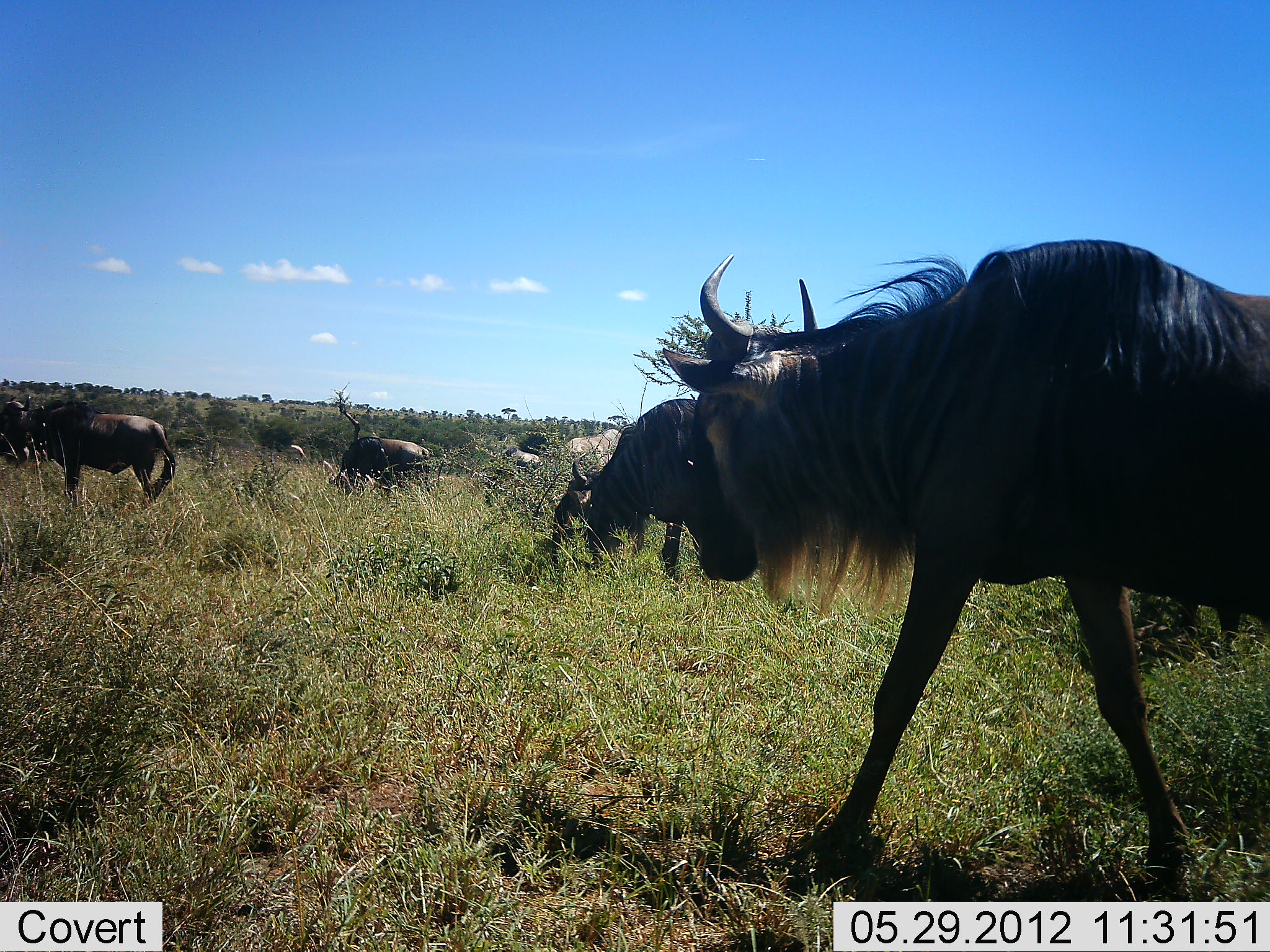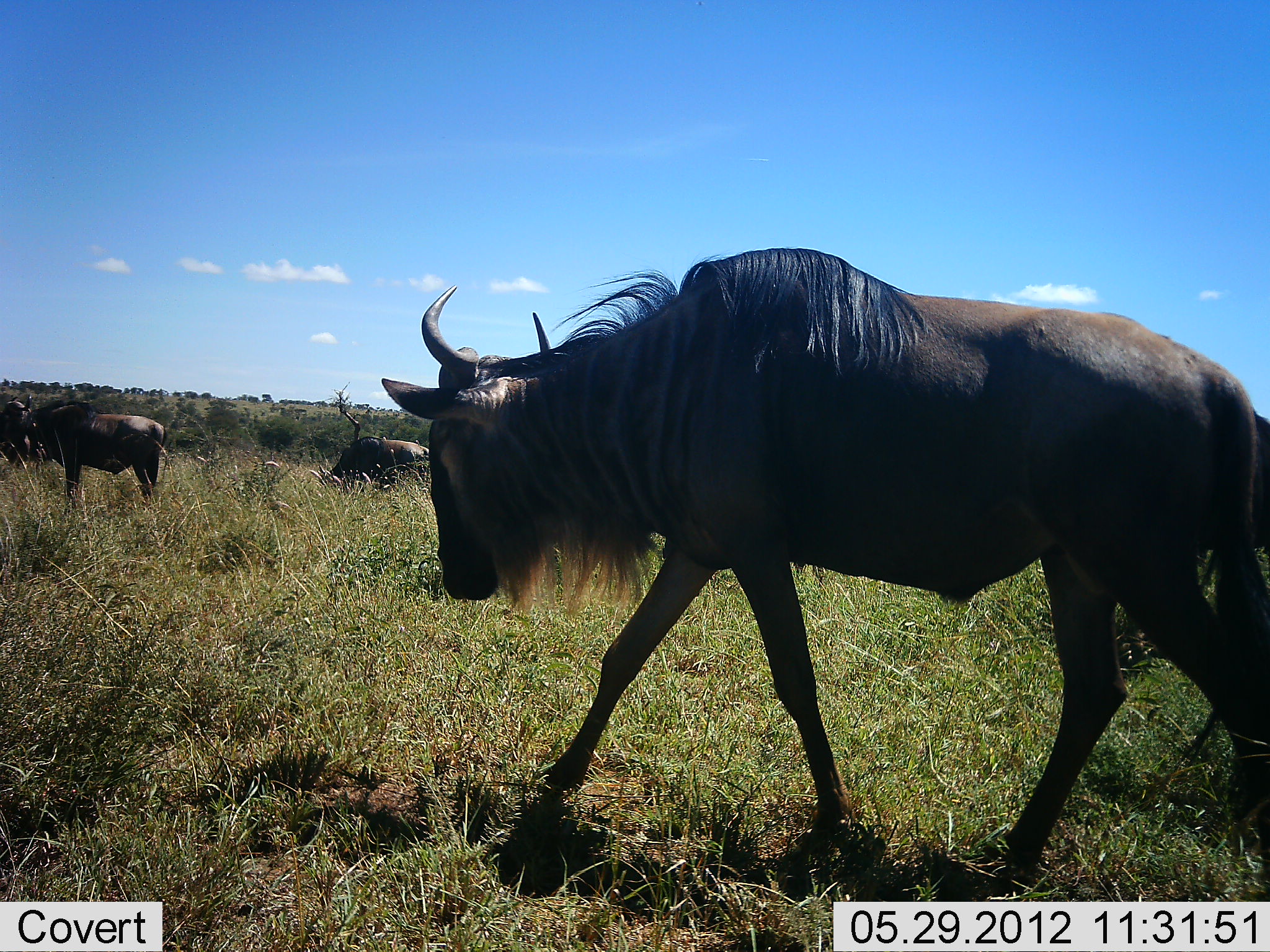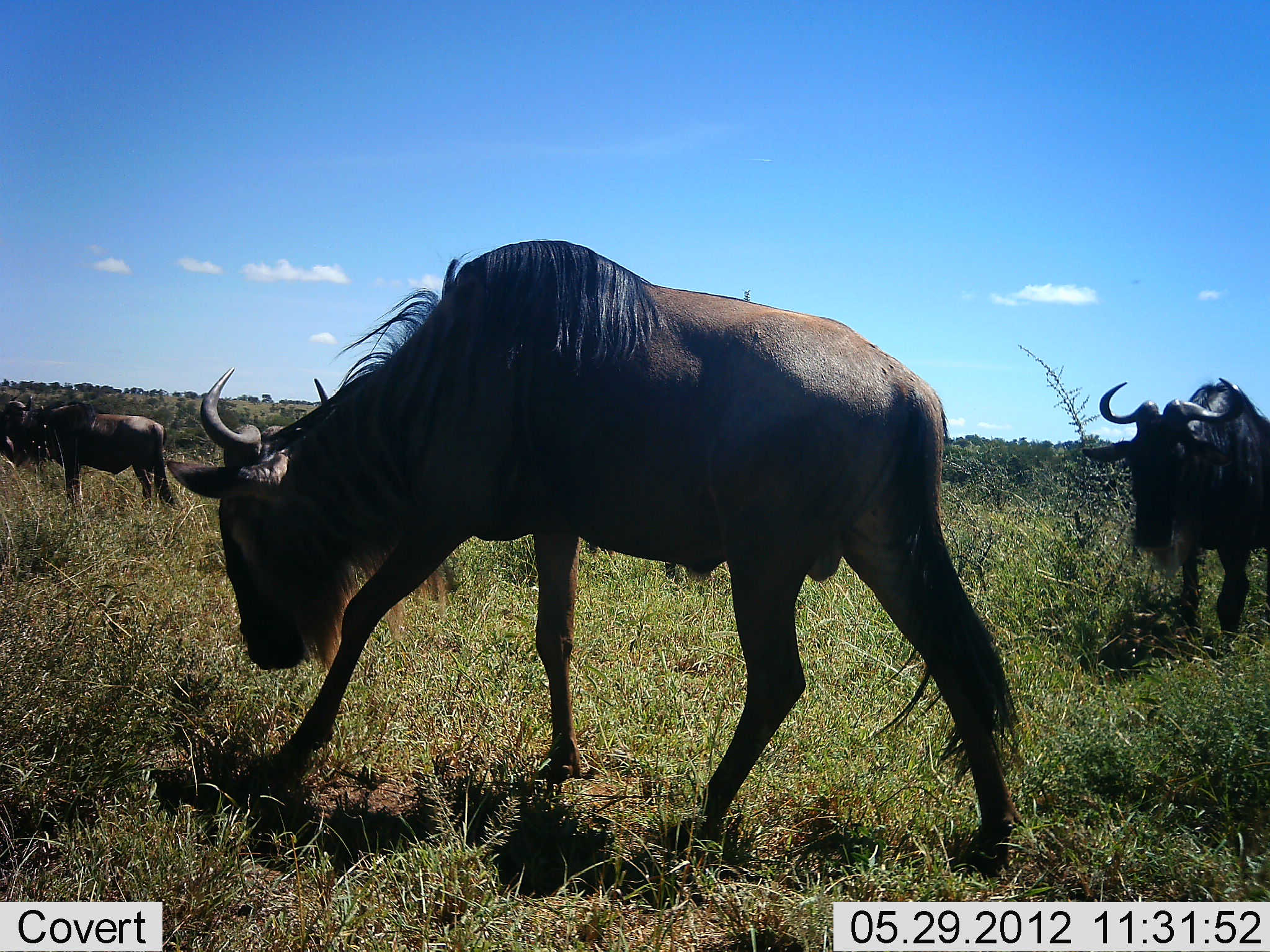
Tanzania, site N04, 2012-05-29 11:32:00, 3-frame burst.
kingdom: Animalia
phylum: Chordata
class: Mammalia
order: Artiodactyla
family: Bovidae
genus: Connochaetes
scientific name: Connochaetes taurinus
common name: blue wildebeest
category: wildebeest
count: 6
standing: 50%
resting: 10%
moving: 100%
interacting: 0%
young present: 0%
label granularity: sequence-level